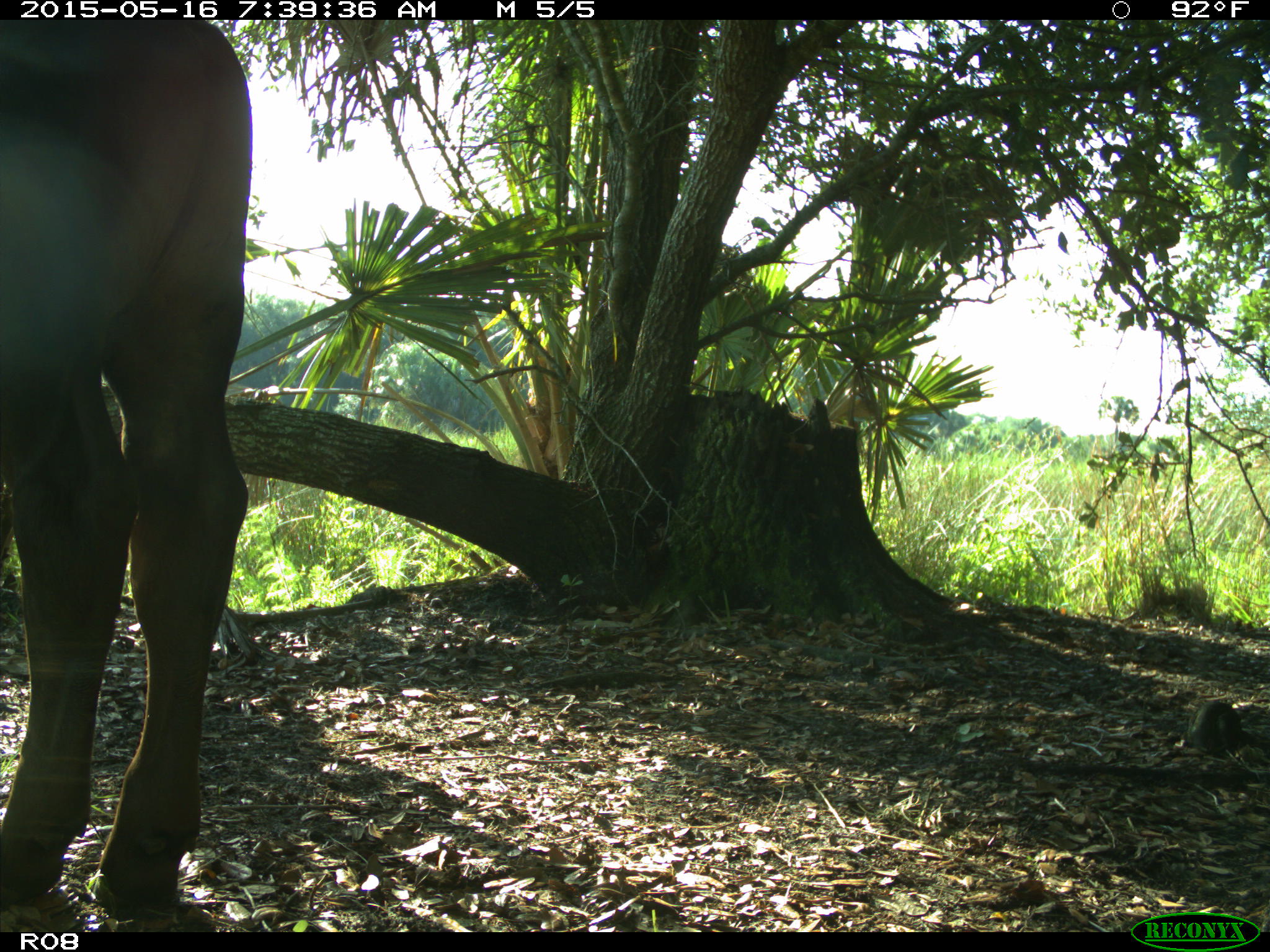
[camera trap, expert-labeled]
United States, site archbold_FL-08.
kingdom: Animalia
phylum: Chordata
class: Mammalia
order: Artiodactyla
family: Bovidae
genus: Bos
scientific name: Bos taurus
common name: domestic cow